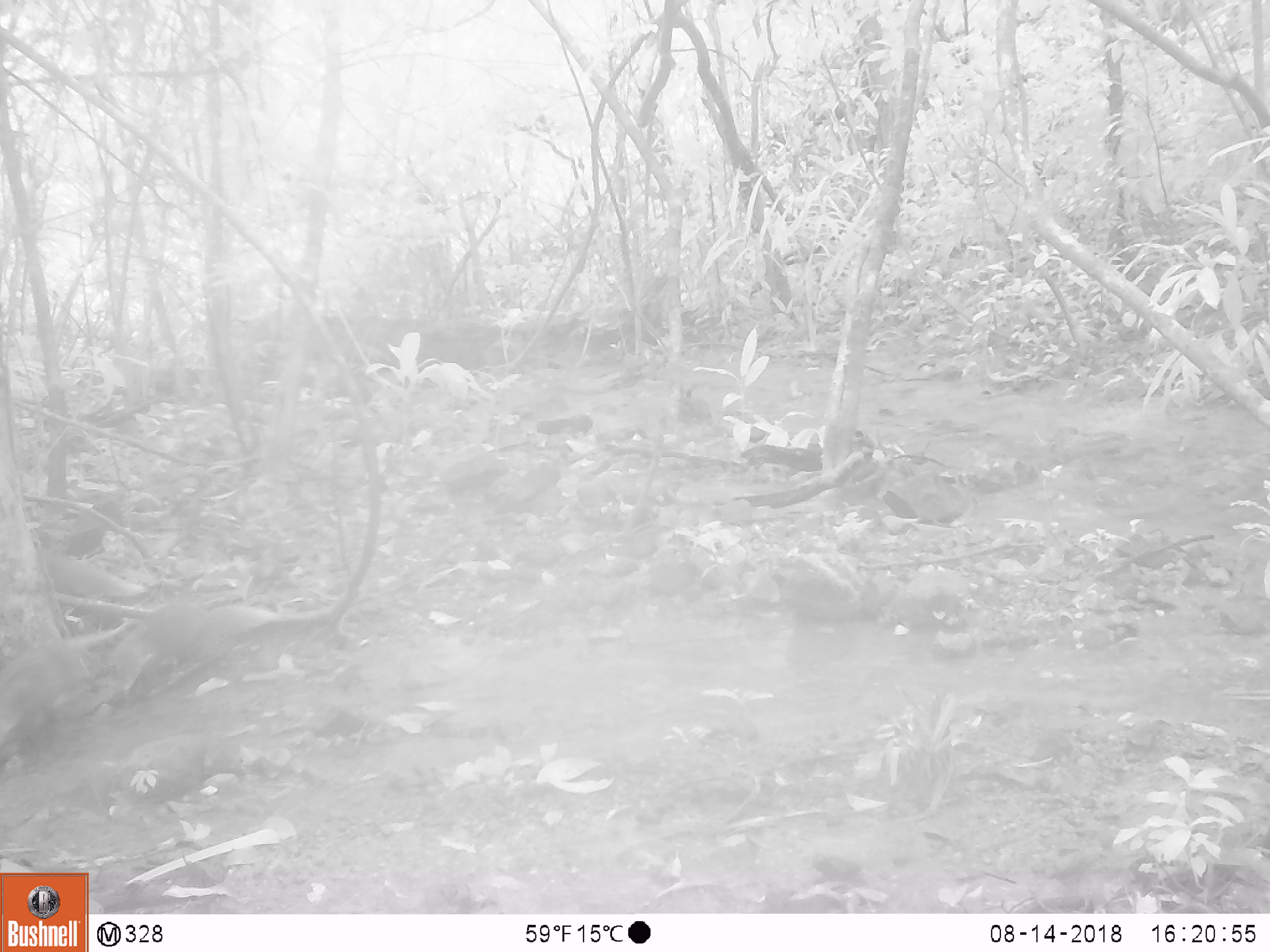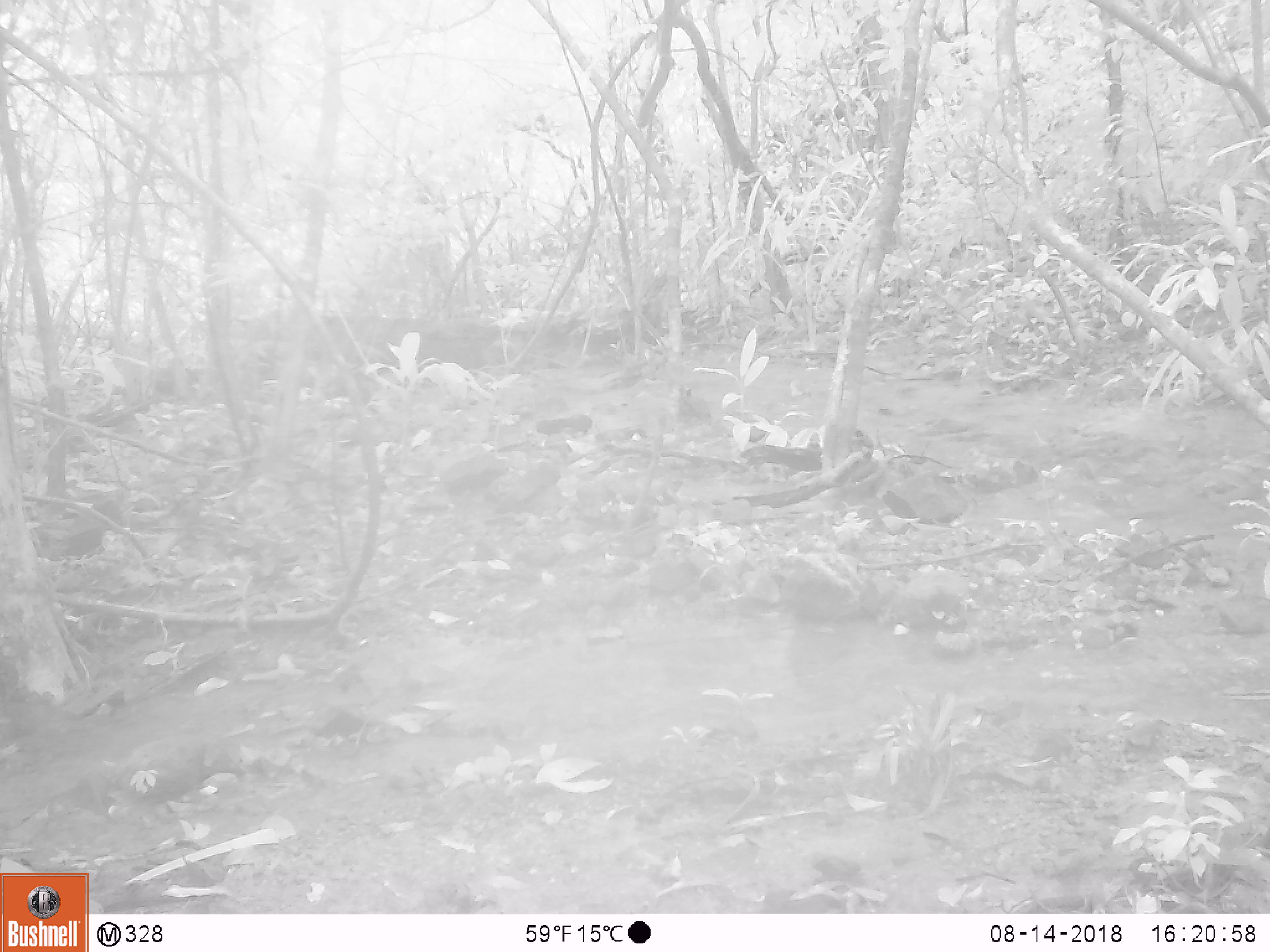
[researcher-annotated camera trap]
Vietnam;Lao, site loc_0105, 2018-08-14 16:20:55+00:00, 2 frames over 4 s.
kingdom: Animalia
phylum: Chordata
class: Mammalia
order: Carnivora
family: Herpestidae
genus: Urva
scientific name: Urva urva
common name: crab-eating mongoose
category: crab eating mongoose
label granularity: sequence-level